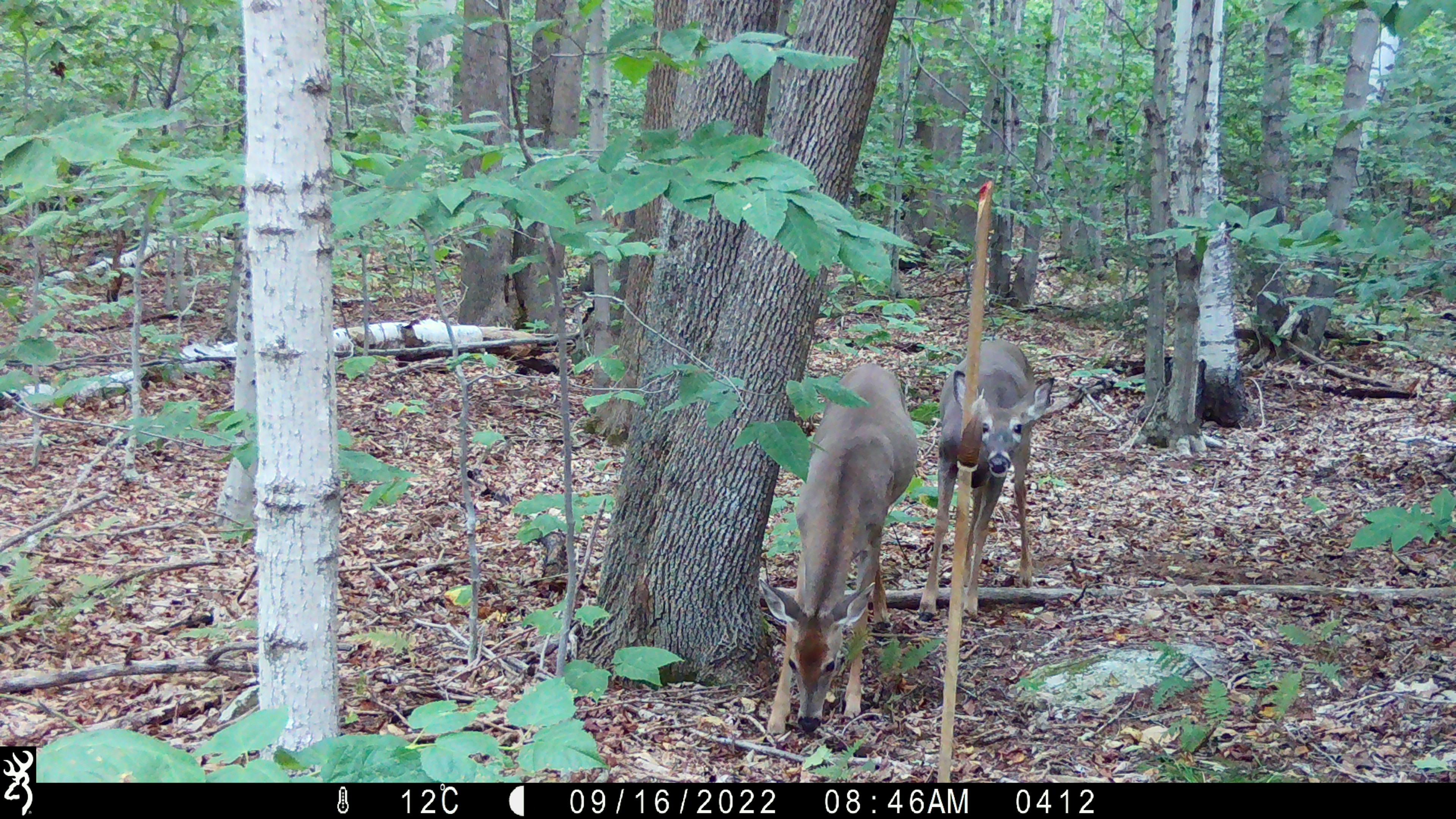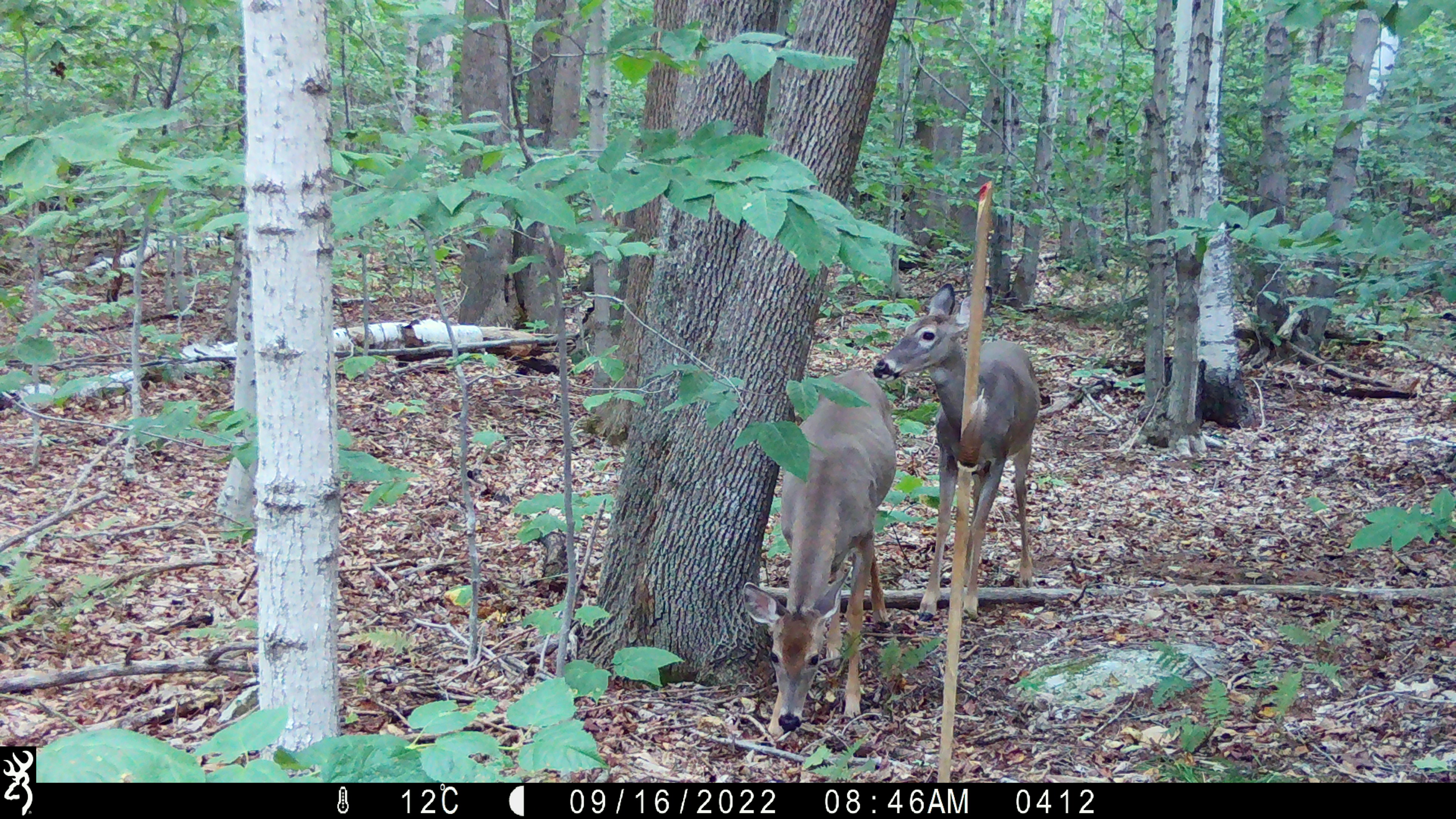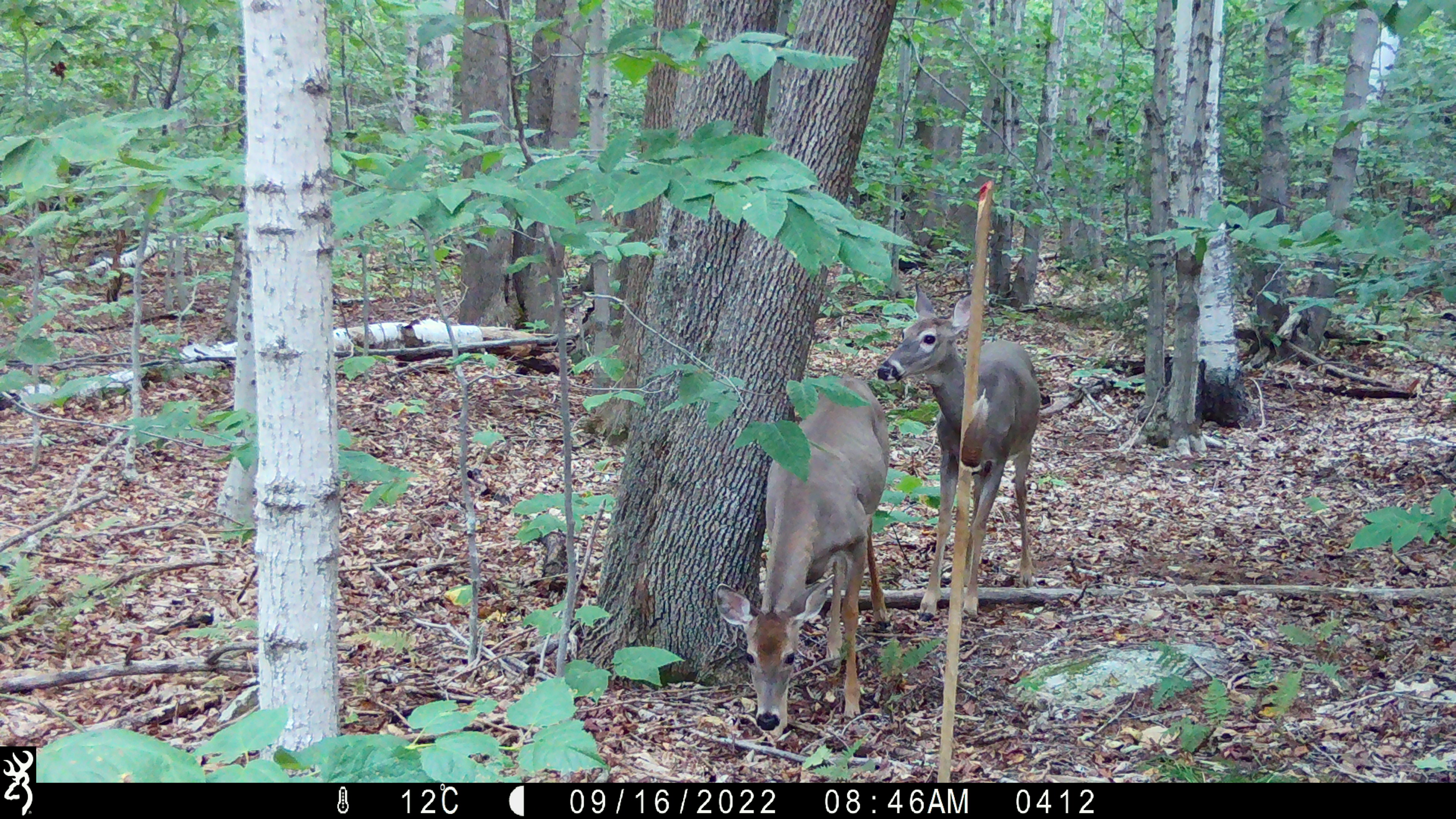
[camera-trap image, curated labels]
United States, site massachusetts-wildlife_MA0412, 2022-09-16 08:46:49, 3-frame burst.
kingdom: Animalia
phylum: Chordata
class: Mammalia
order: Artiodactyla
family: Cervidae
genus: Odocoileus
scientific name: Odocoileus virginianus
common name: white-tailed deer